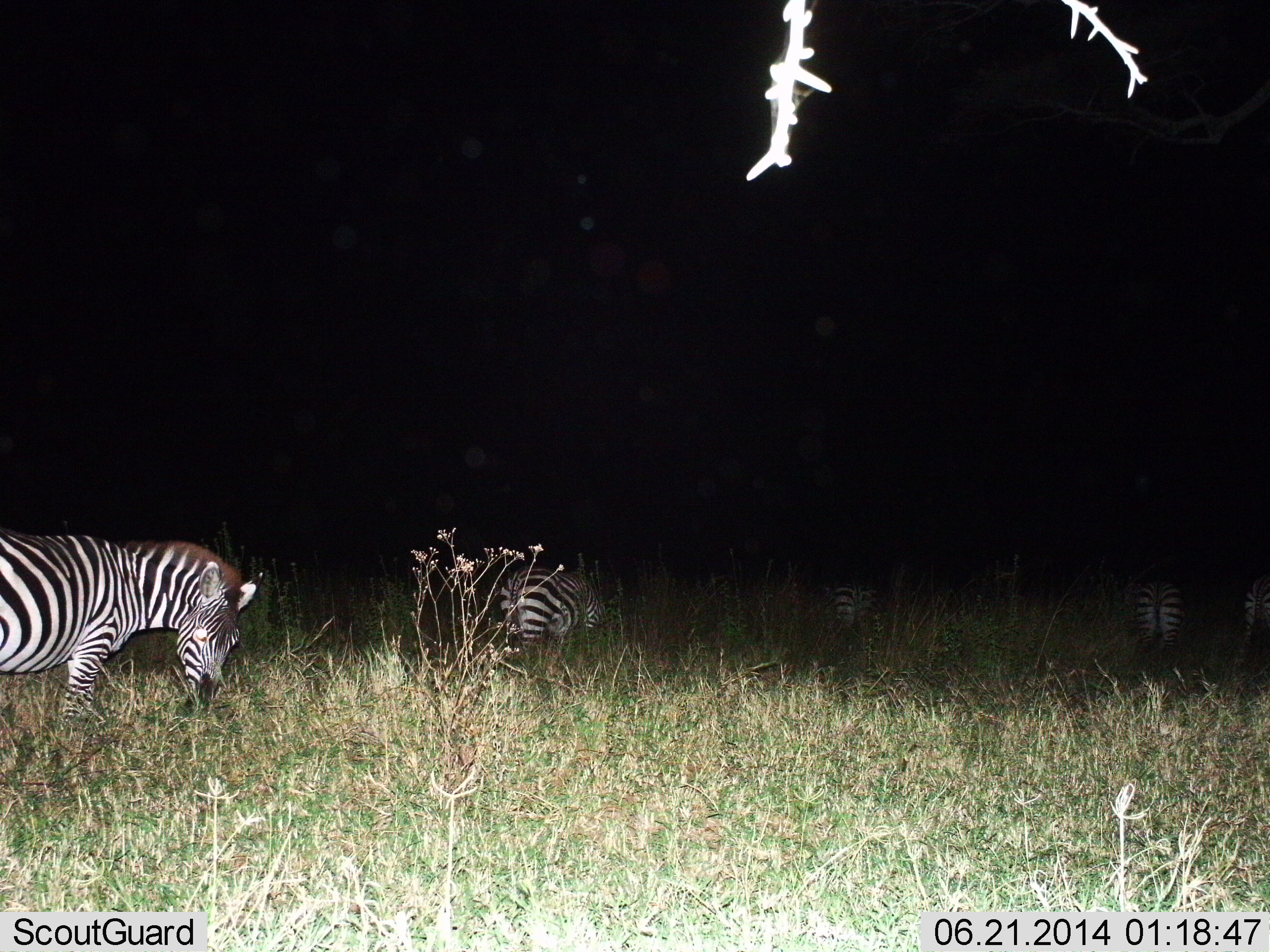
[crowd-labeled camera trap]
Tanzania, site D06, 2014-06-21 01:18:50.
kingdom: Animalia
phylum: Chordata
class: Mammalia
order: Perissodactyla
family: Equidae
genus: Equus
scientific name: Equus quagga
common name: plains zebra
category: zebra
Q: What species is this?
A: Zebra (plains zebra) (Equus quagga).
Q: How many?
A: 5.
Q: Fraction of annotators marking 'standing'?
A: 58%.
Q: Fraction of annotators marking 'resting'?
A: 3%.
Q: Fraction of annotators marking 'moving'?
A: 20%.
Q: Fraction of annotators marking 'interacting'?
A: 0%.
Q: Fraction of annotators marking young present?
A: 0%.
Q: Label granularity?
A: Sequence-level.